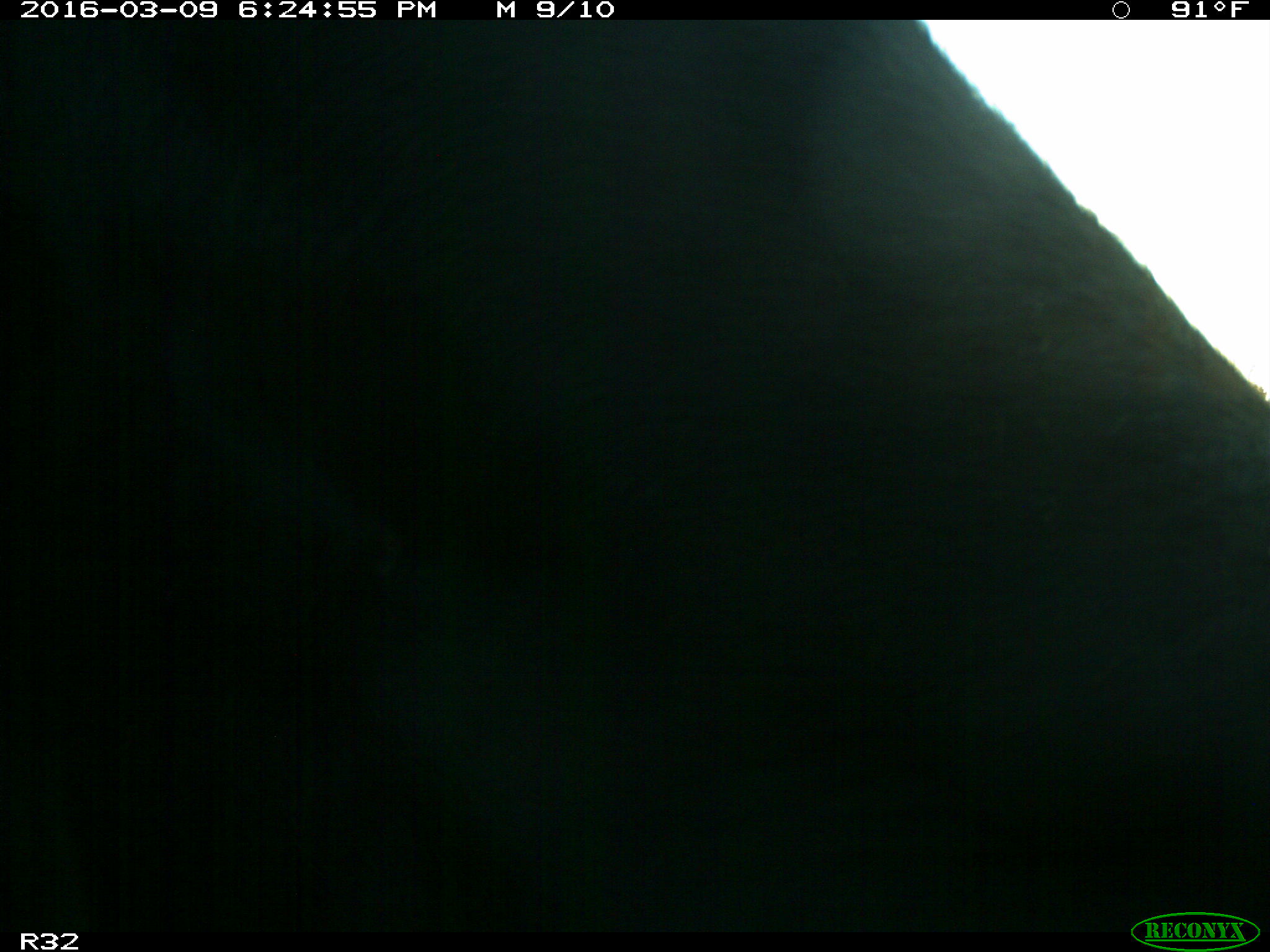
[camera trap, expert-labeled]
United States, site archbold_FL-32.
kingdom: Animalia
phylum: Chordata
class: Mammalia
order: Artiodactyla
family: Bovidae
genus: Bos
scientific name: Bos taurus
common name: domestic cow